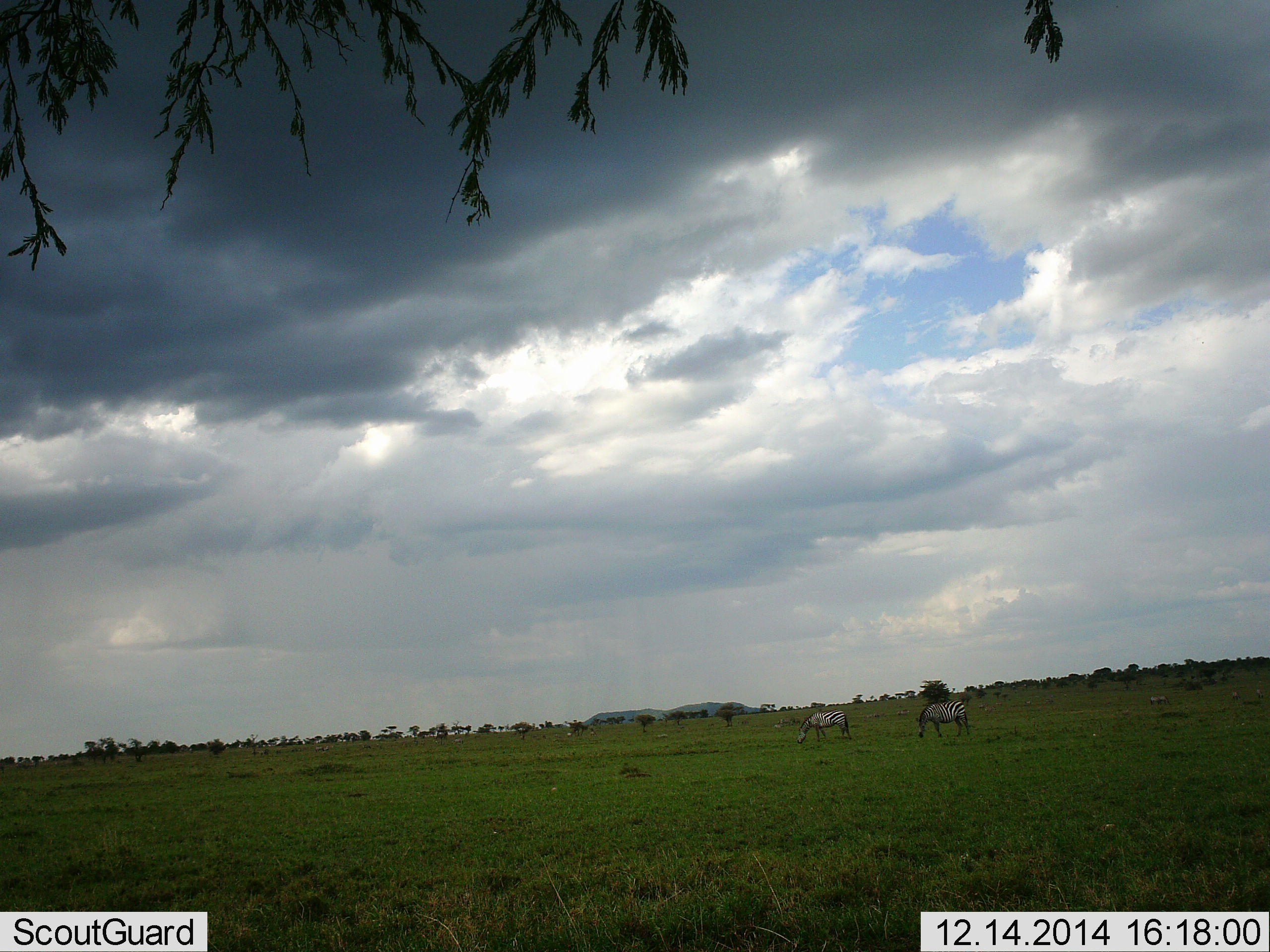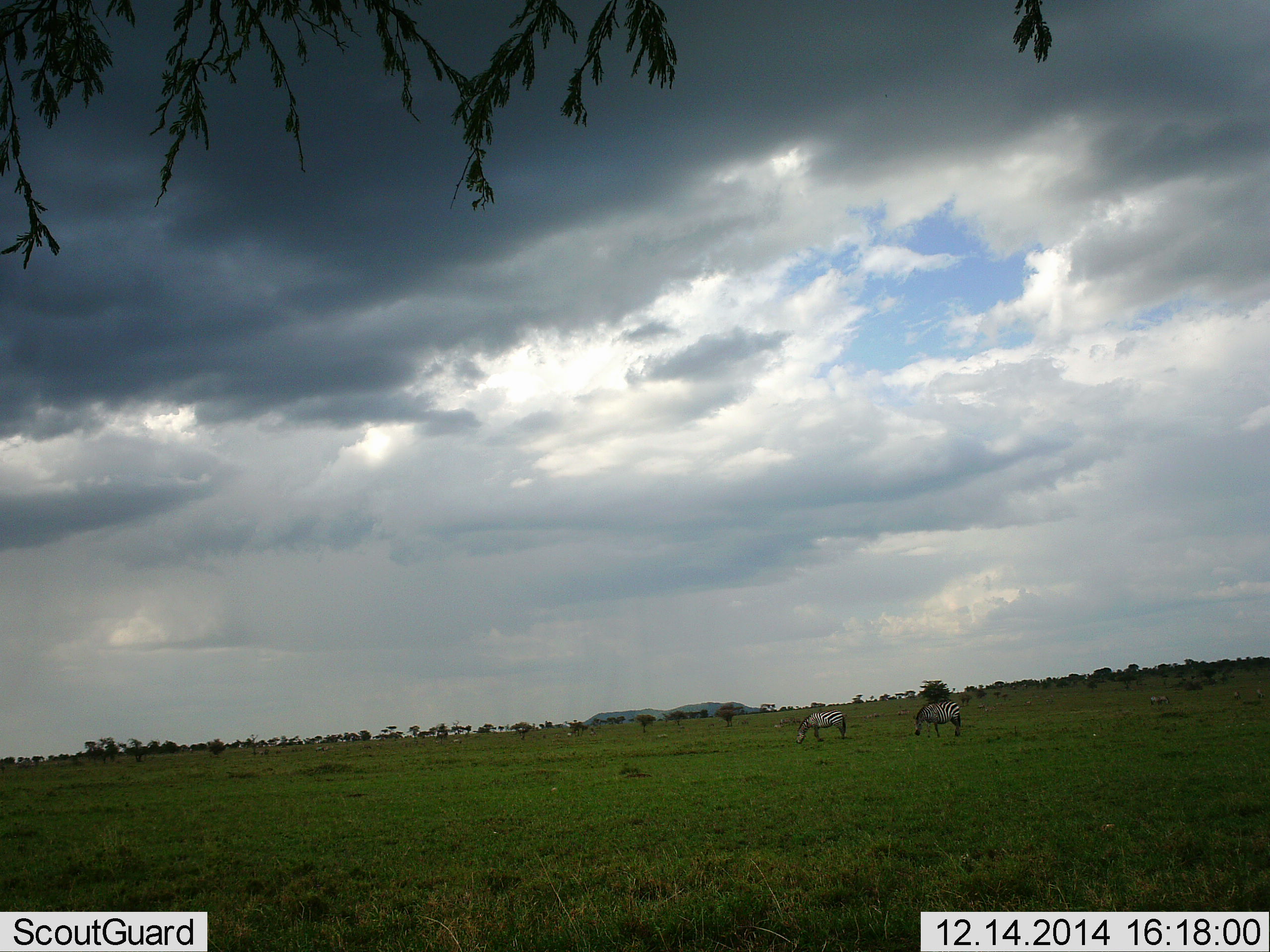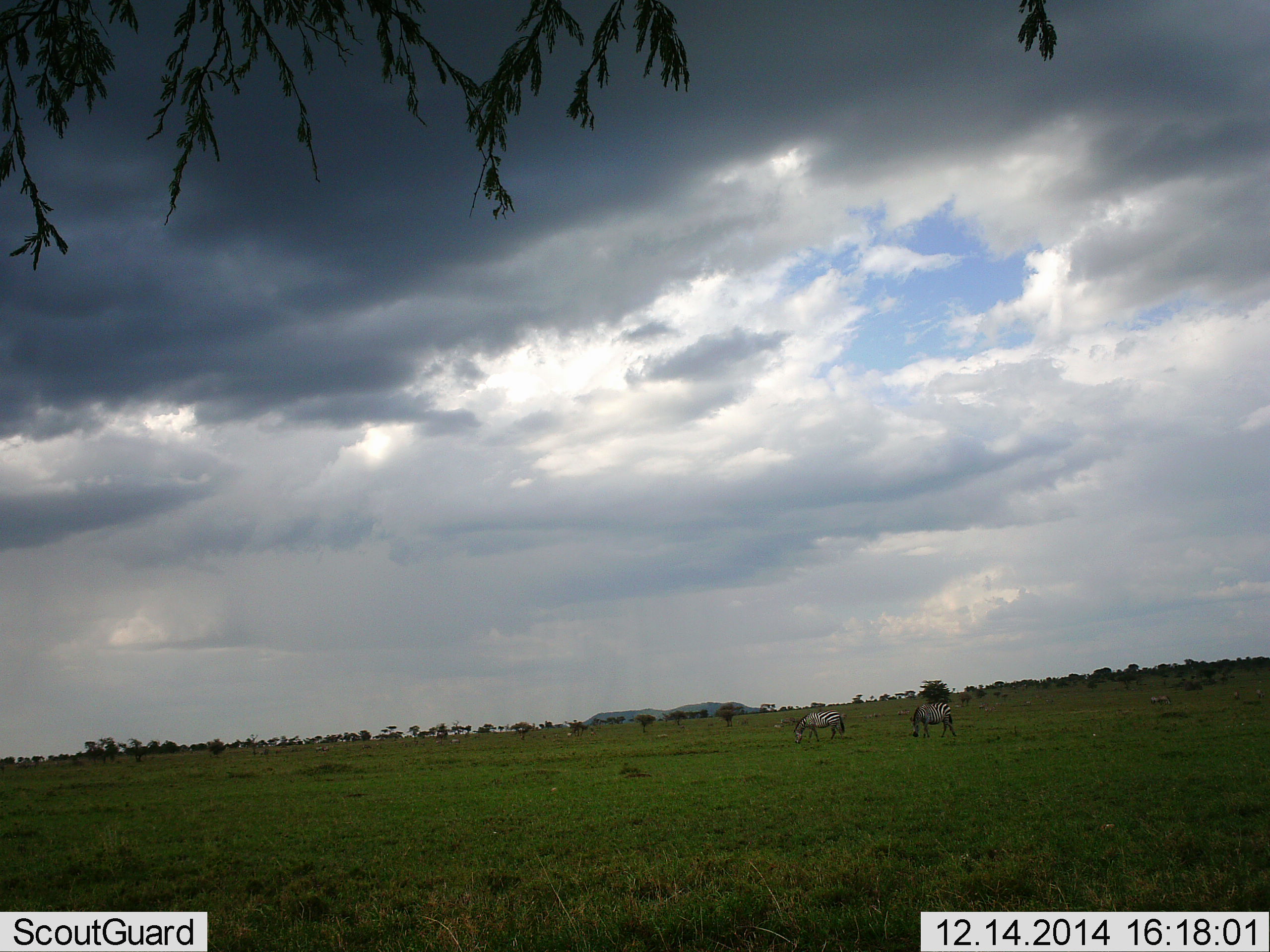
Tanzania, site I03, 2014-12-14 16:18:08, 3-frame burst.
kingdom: Animalia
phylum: Chordata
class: Mammalia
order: Perissodactyla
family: Equidae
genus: Equus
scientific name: Equus quagga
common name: plains zebra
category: zebra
Zebra (plains zebra) (Equus quagga), count 2. Behavior (volunteer vote fractions): standing 50%, resting 0%, moving 30%, interacting 0%. Young present (vote fraction): 0%. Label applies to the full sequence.